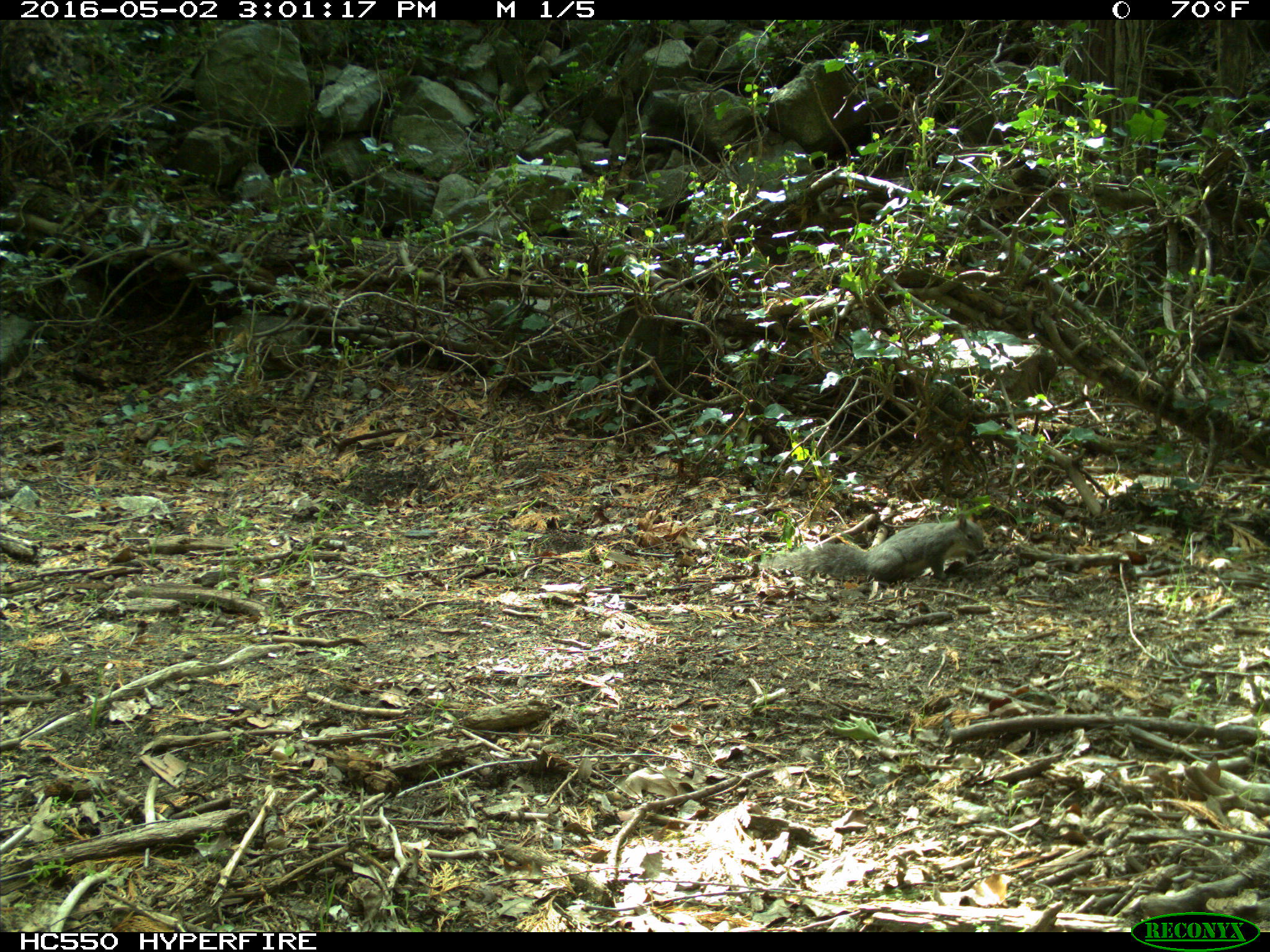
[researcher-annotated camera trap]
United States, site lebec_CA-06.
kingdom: Animalia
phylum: Chordata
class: Mammalia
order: Rodentia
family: Sciuridae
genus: Sciurus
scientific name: Sciurus carolinensis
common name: eastern gray squirrel